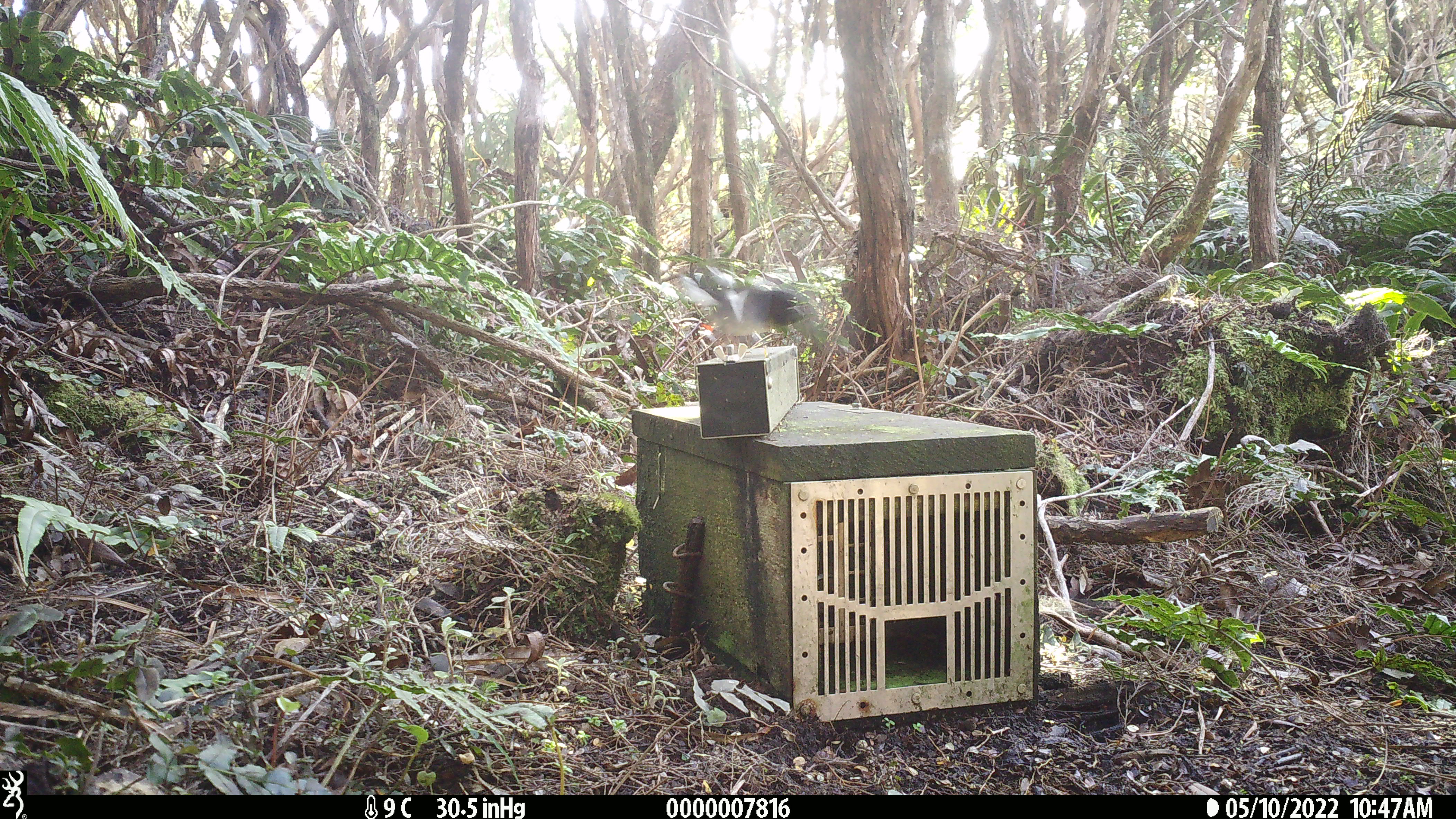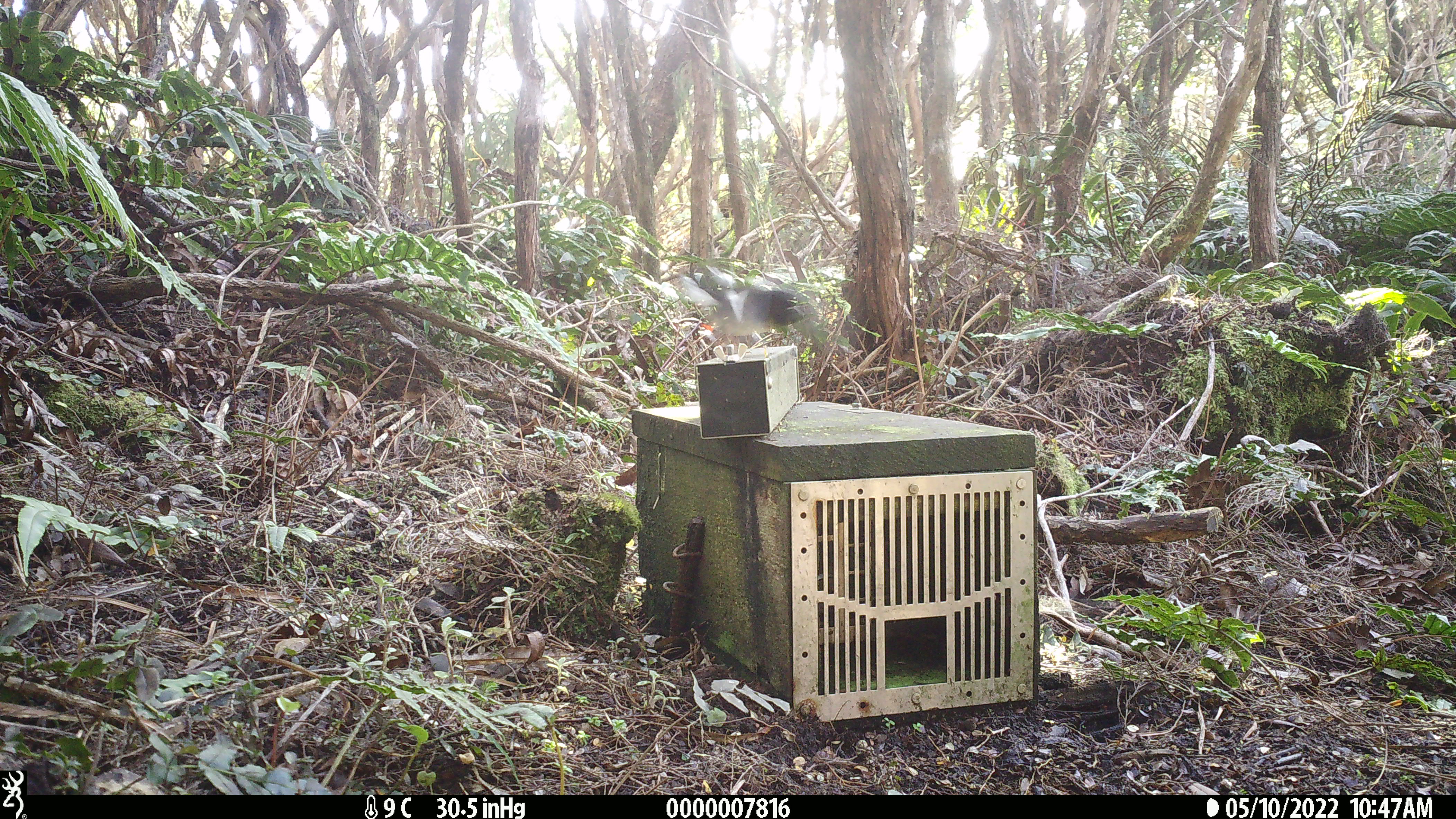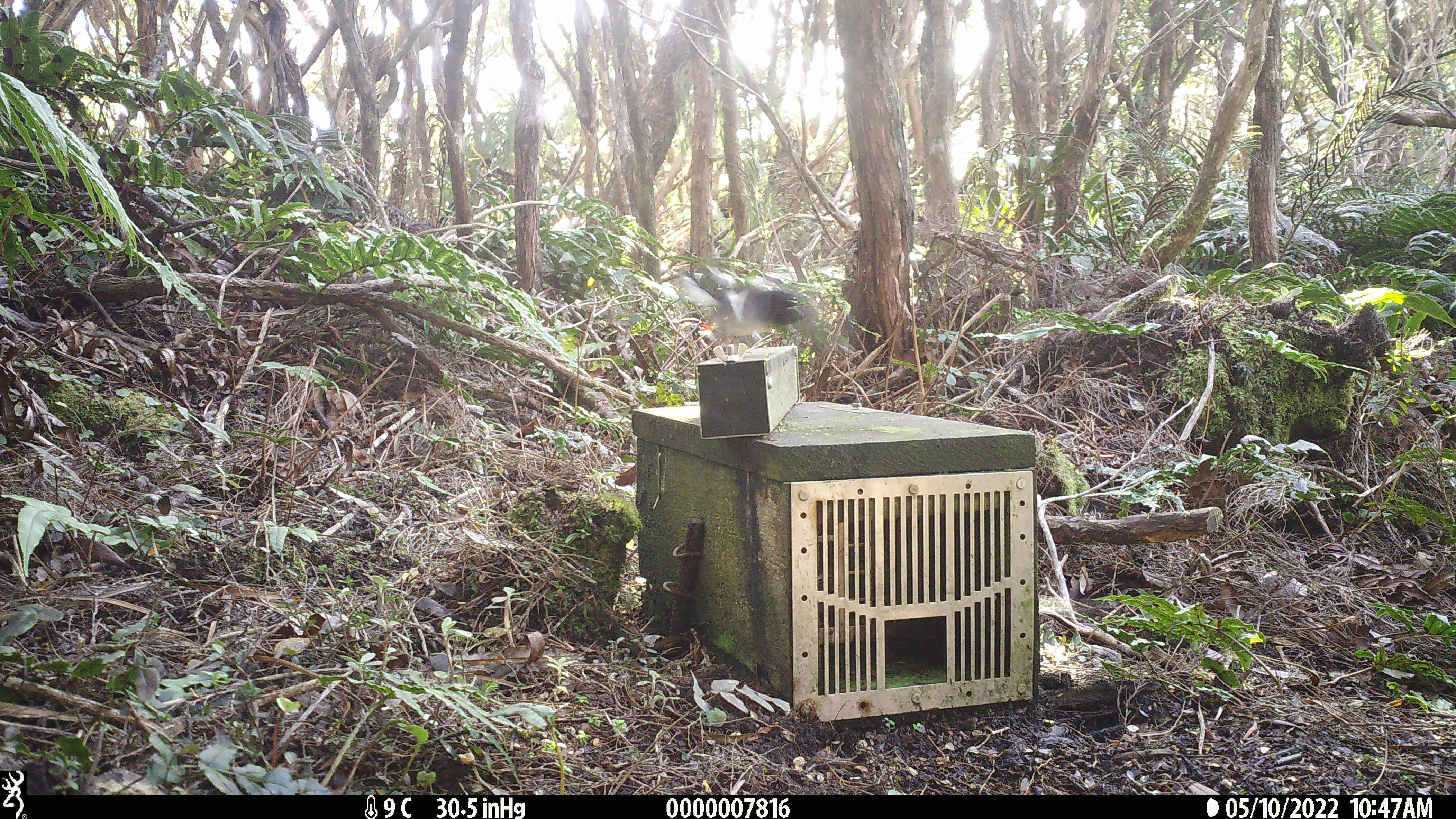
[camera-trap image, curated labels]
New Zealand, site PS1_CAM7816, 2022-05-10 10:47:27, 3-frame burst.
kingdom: Animalia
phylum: Chordata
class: Aves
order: Passeriformes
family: Petroicidae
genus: Petroica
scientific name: Petroica macrocephala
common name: tomtit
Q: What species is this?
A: Tomtit (Petroica macrocephala).